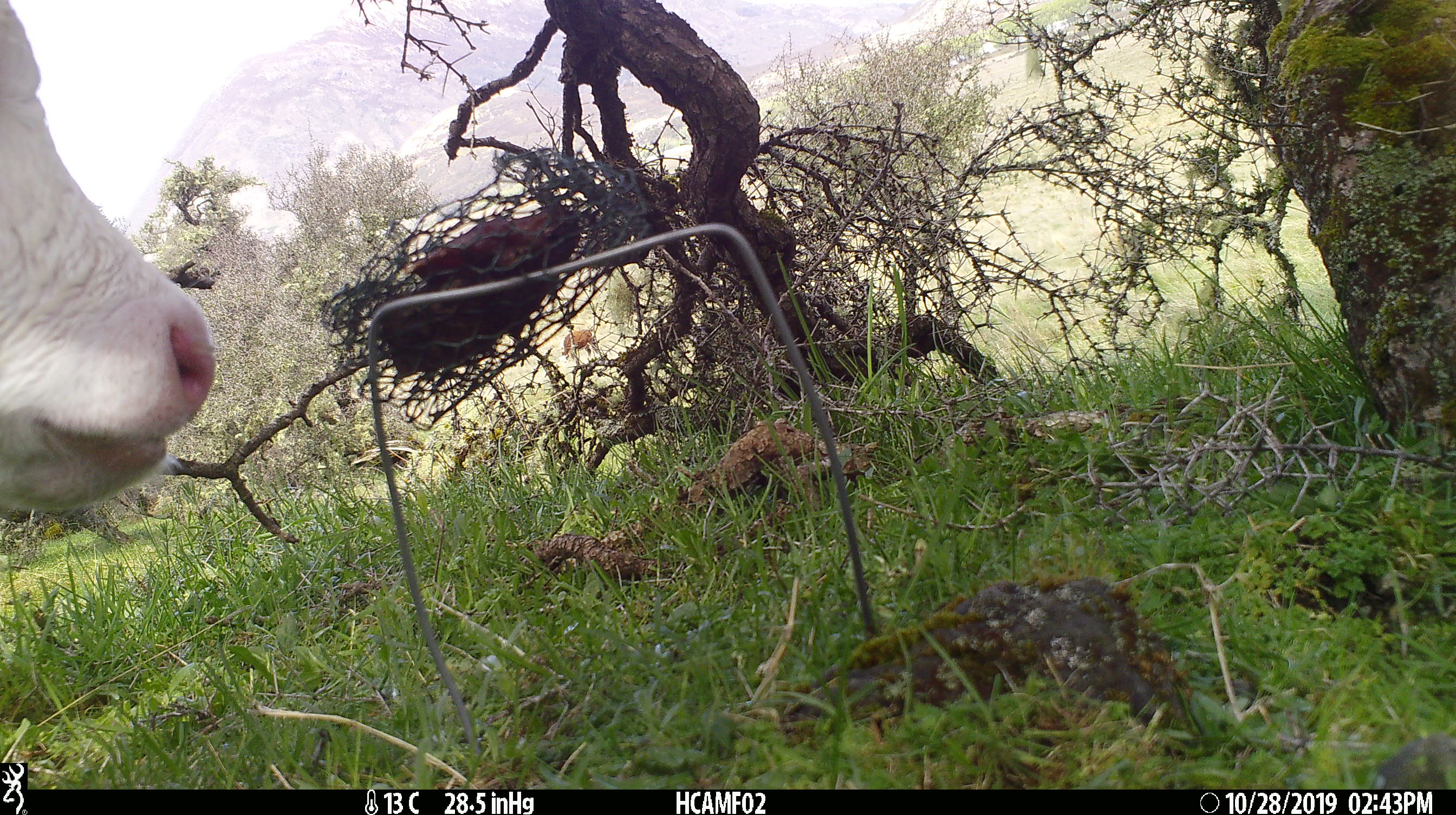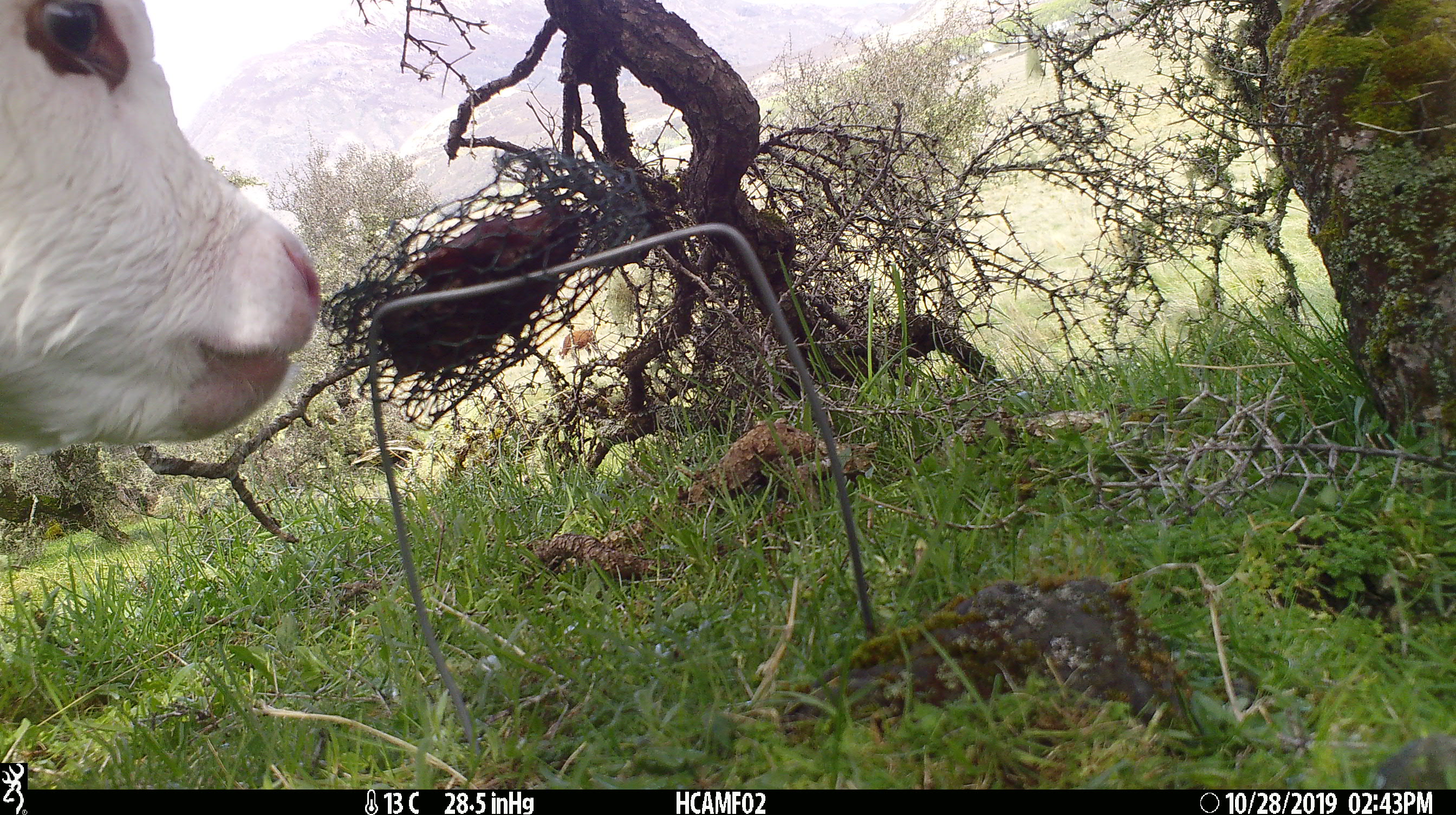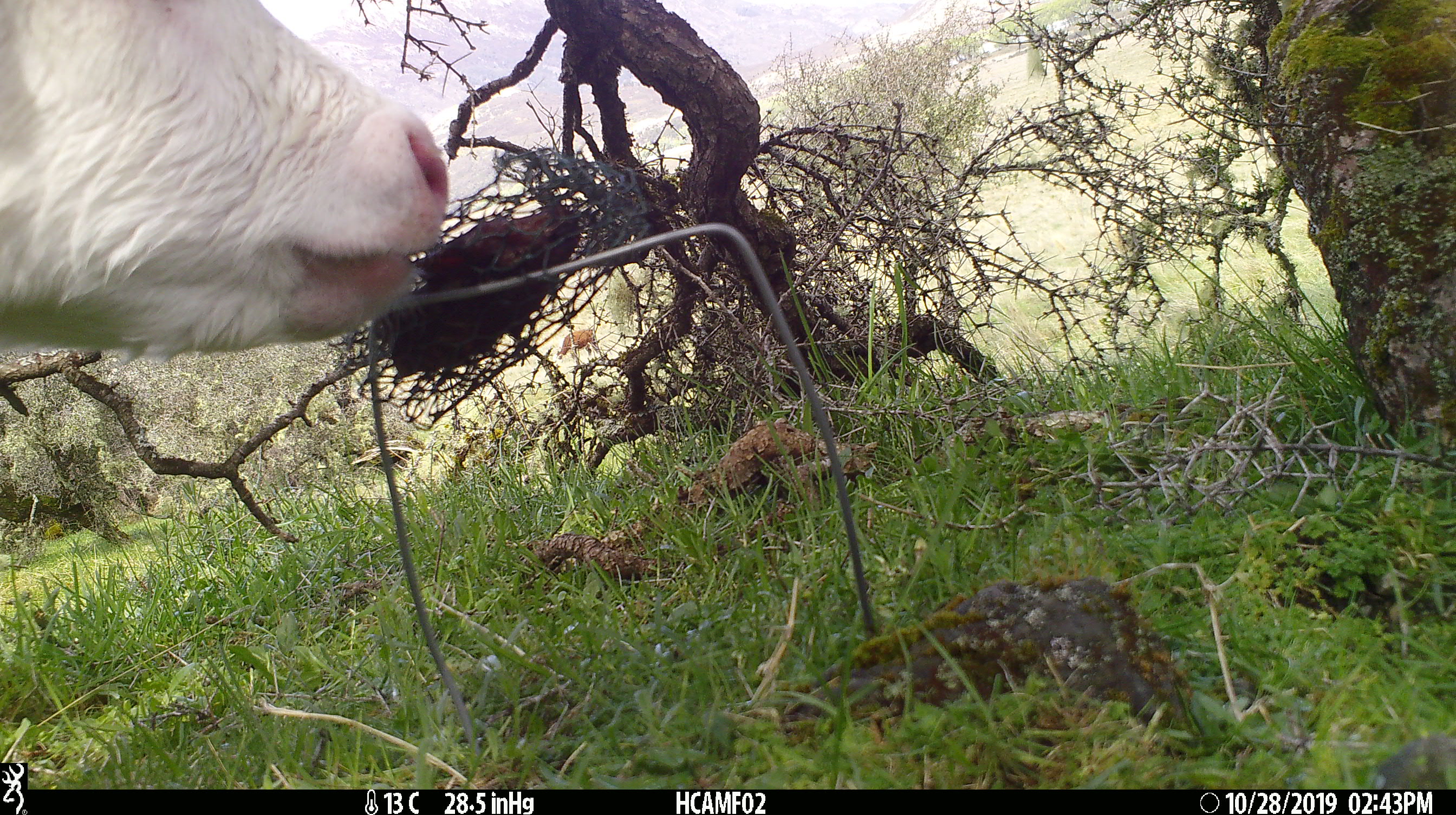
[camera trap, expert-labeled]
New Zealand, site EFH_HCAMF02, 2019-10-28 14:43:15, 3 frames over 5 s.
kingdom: Animalia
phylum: Chordata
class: Mammalia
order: Artiodactyla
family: Bovidae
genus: Bos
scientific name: Bos taurus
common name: domestic cow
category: cow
Cow (domestic cow) (Bos taurus).